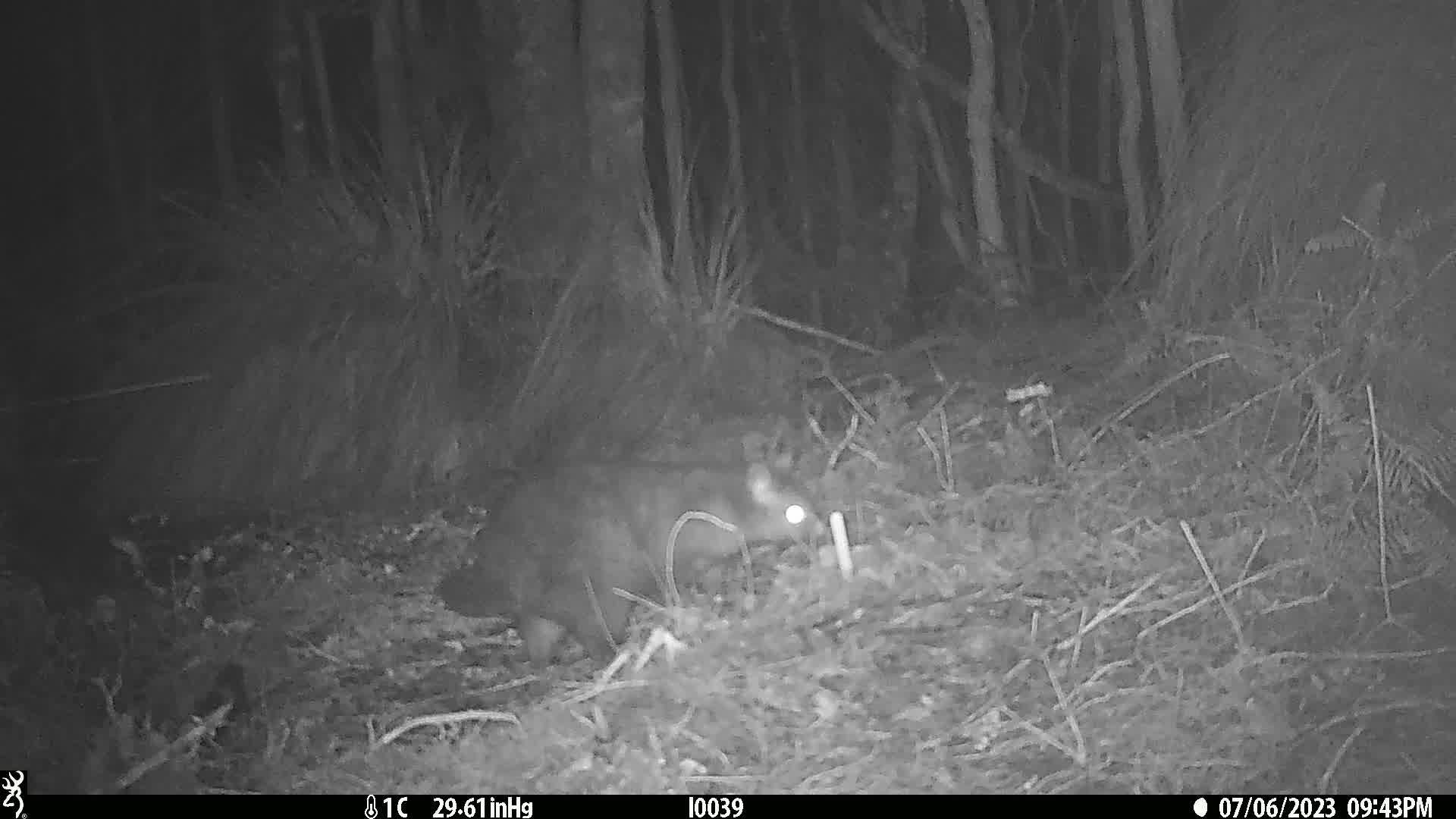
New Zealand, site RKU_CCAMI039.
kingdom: Animalia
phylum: Chordata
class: Mammalia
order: Diprotodontia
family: Phalangeridae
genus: Trichosurus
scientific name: Trichosurus vulpecula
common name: common brushtail possum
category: possum